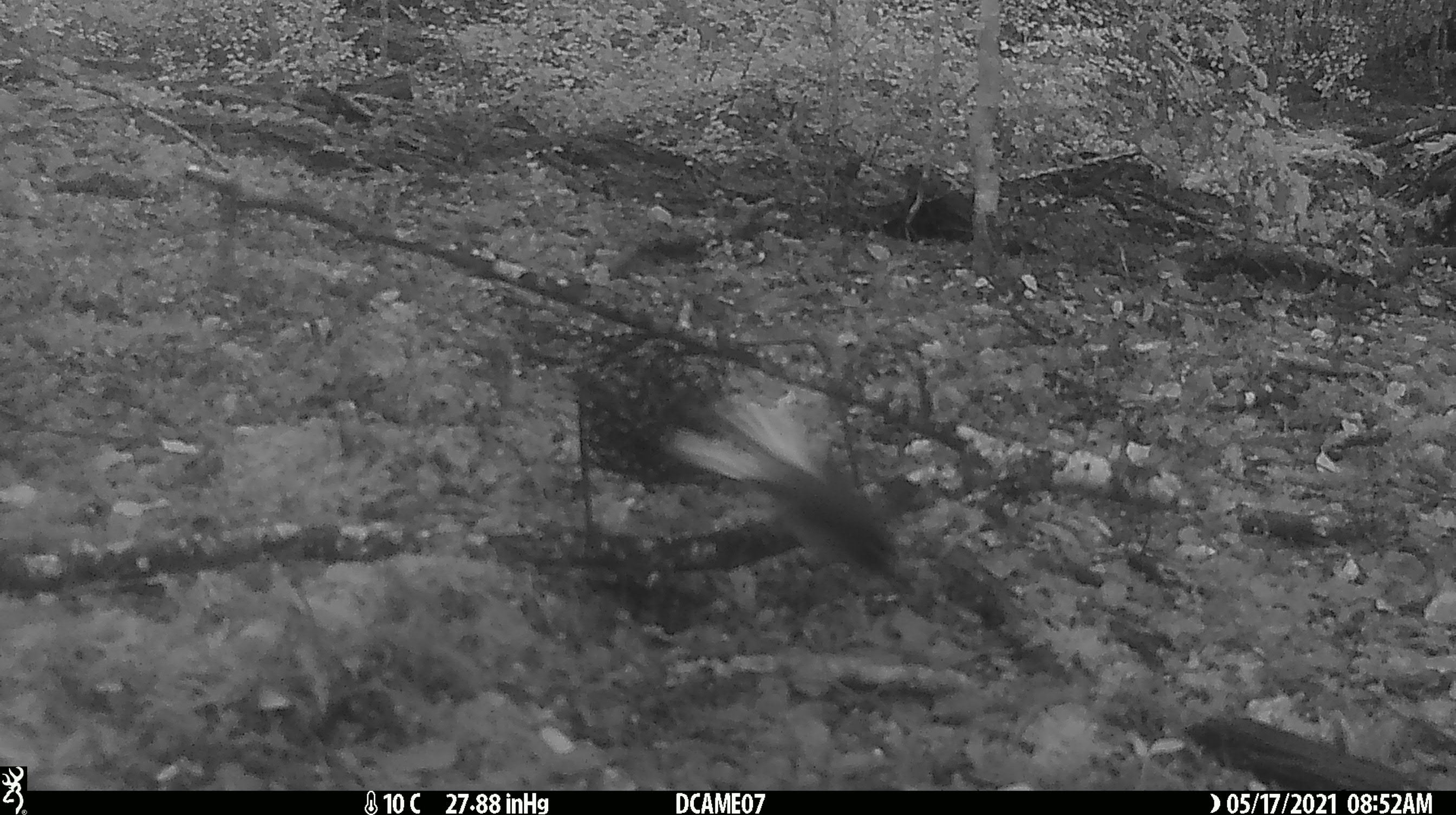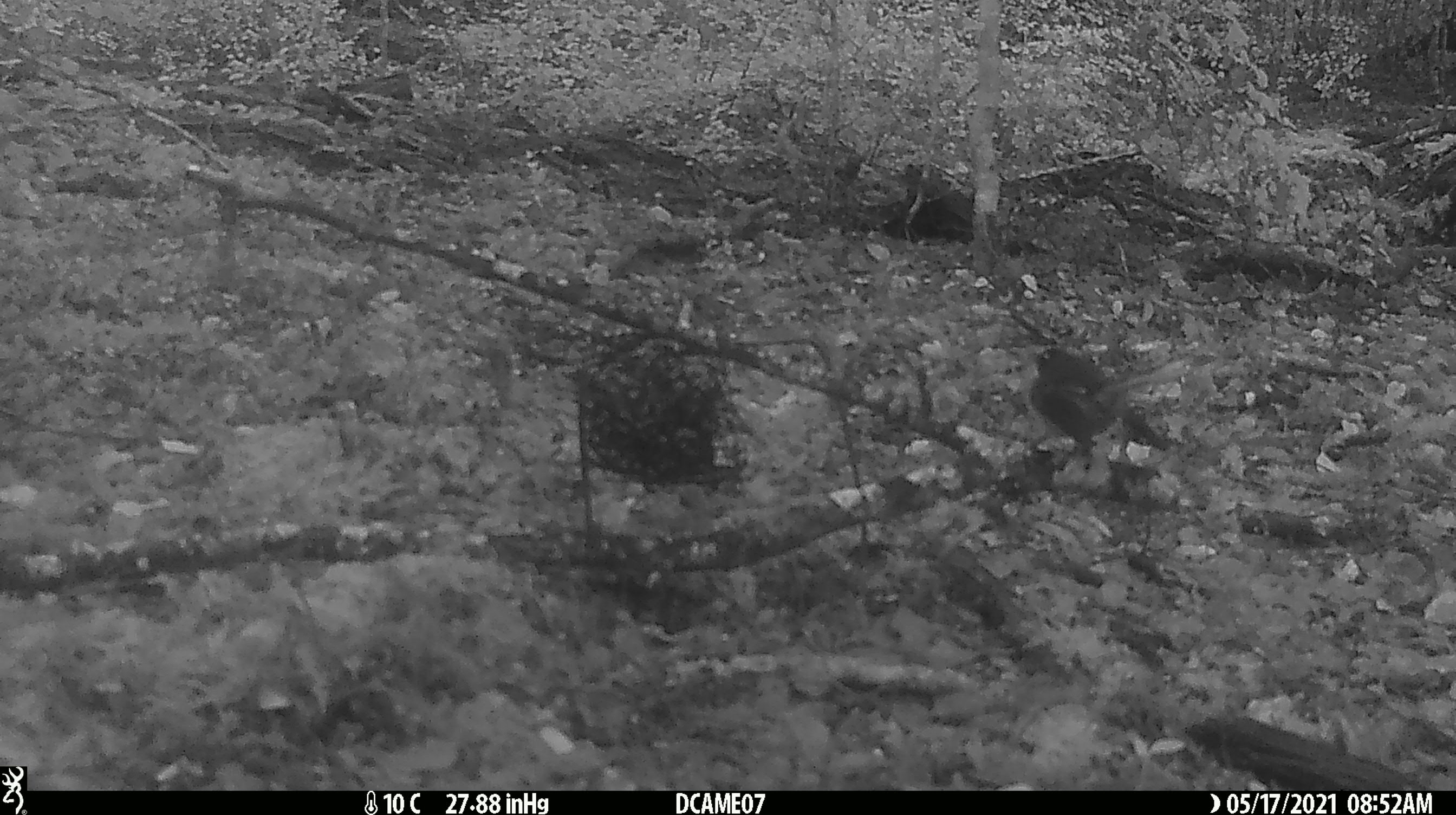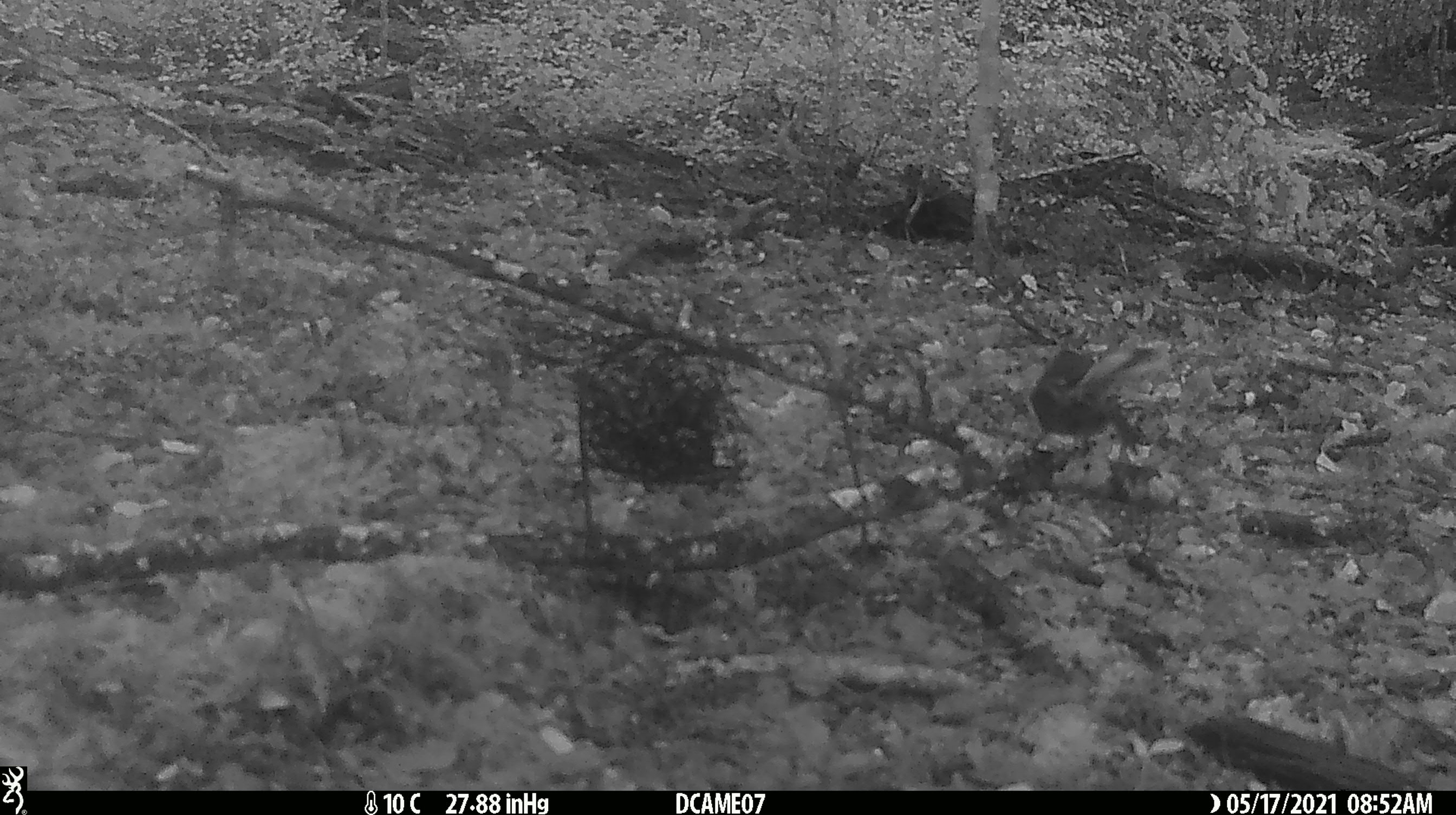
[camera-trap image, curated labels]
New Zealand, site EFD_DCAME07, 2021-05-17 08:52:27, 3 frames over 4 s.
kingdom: Animalia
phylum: Chordata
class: Aves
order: Passeriformes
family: Rhipiduridae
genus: Rhipidura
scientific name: Rhipidura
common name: fantails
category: fantail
Fantail (fantails) (Rhipidura).